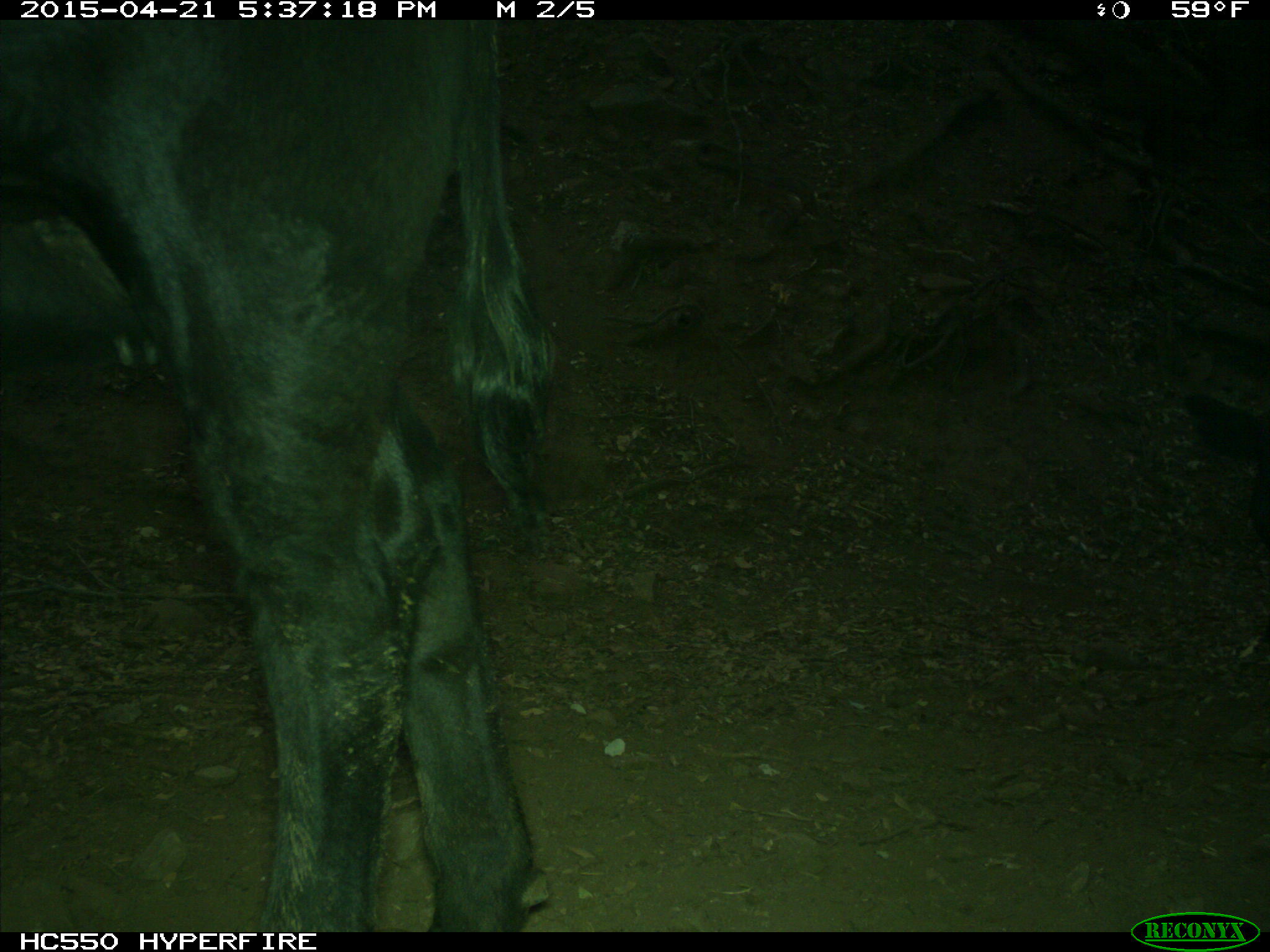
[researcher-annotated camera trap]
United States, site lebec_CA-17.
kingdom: Animalia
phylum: Chordata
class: Mammalia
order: Artiodactyla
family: Bovidae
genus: Bos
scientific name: Bos taurus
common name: domestic cow